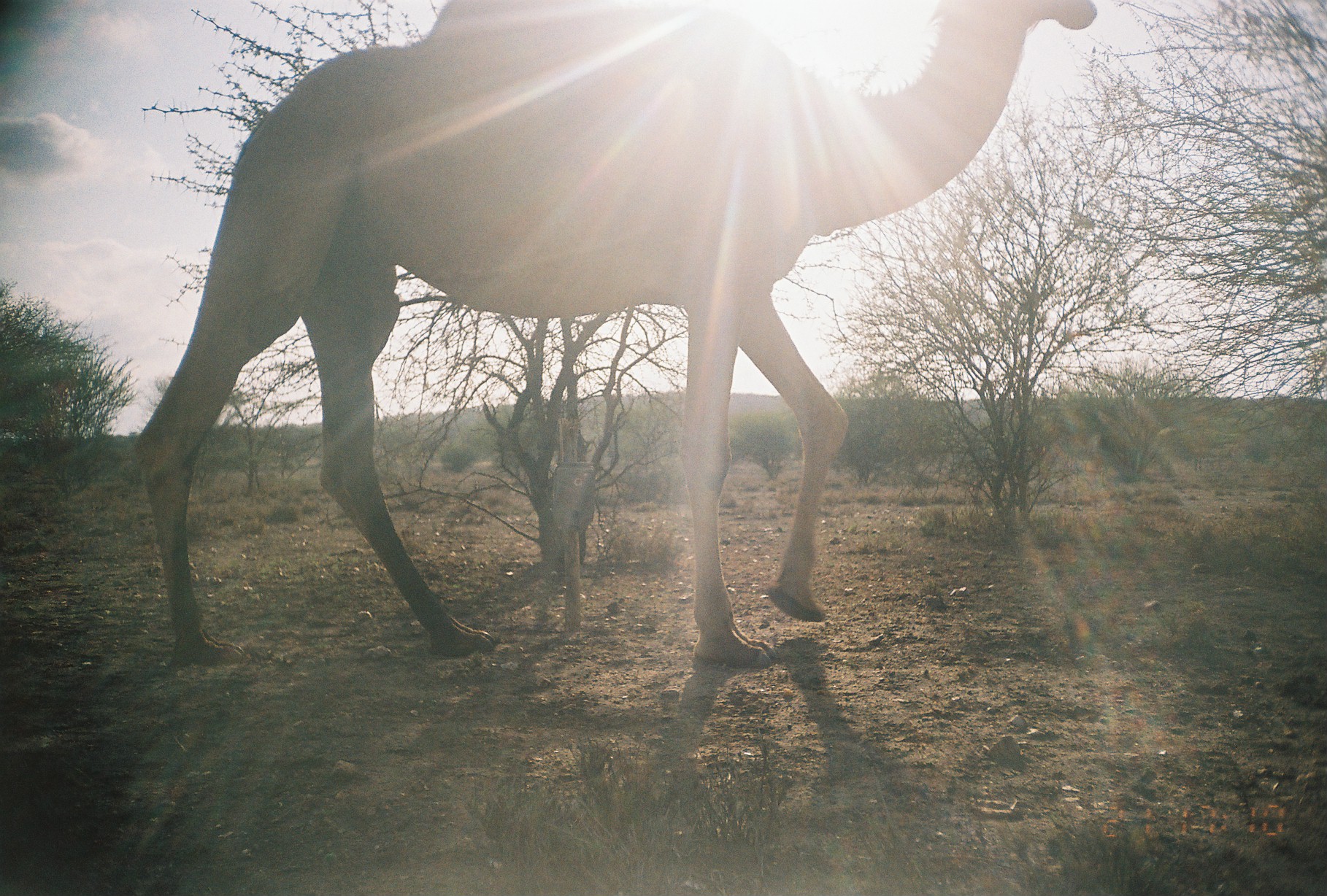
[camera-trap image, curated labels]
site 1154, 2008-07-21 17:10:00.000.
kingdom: Animalia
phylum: Chordata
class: Mammalia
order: Artiodactyla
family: Camelidae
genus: Camelus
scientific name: Camelus dromedarius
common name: dromedary camel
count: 1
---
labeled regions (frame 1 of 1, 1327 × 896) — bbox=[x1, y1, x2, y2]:
camelus dromedarius: bbox=[135, 0, 1104, 667]